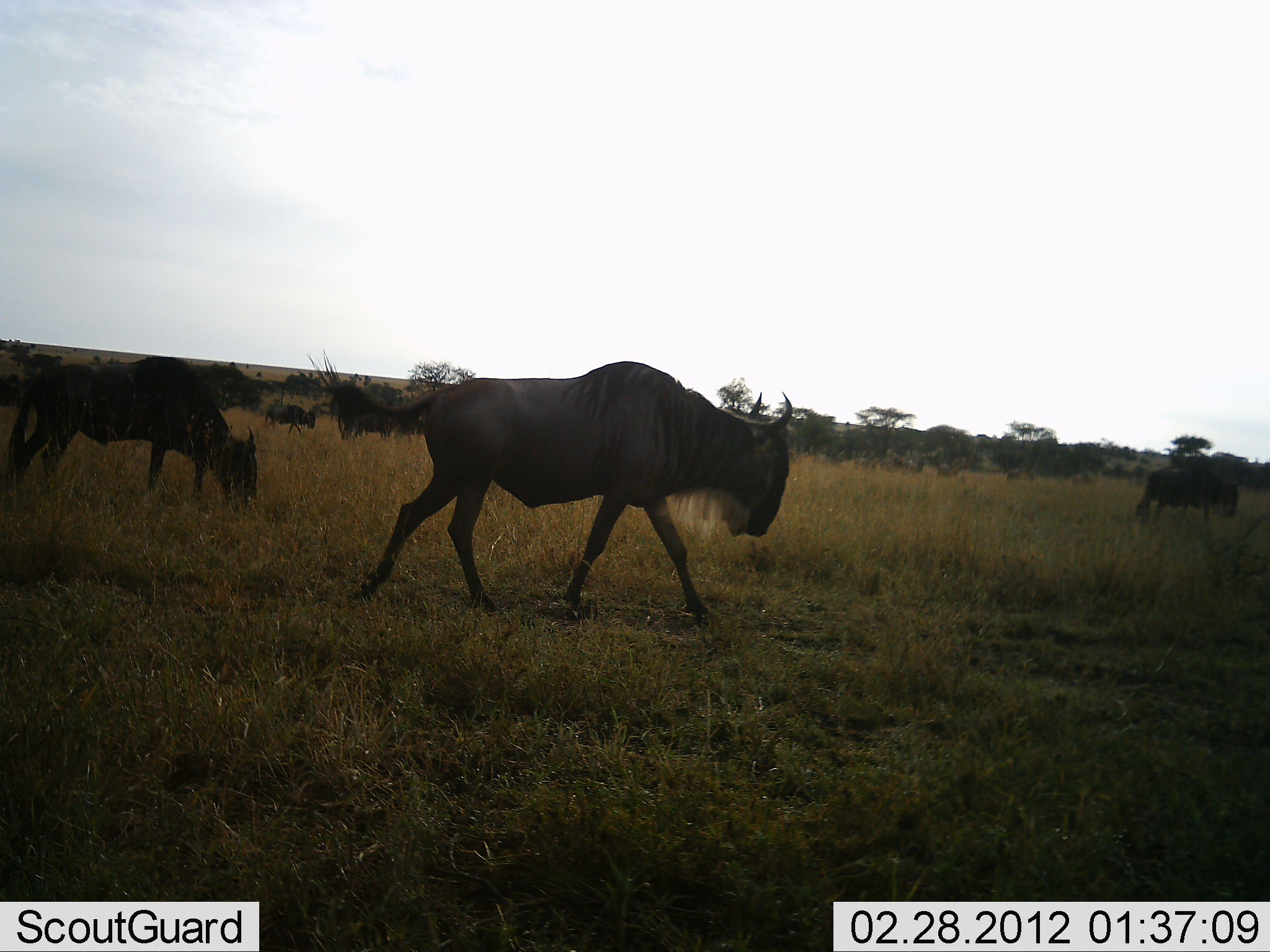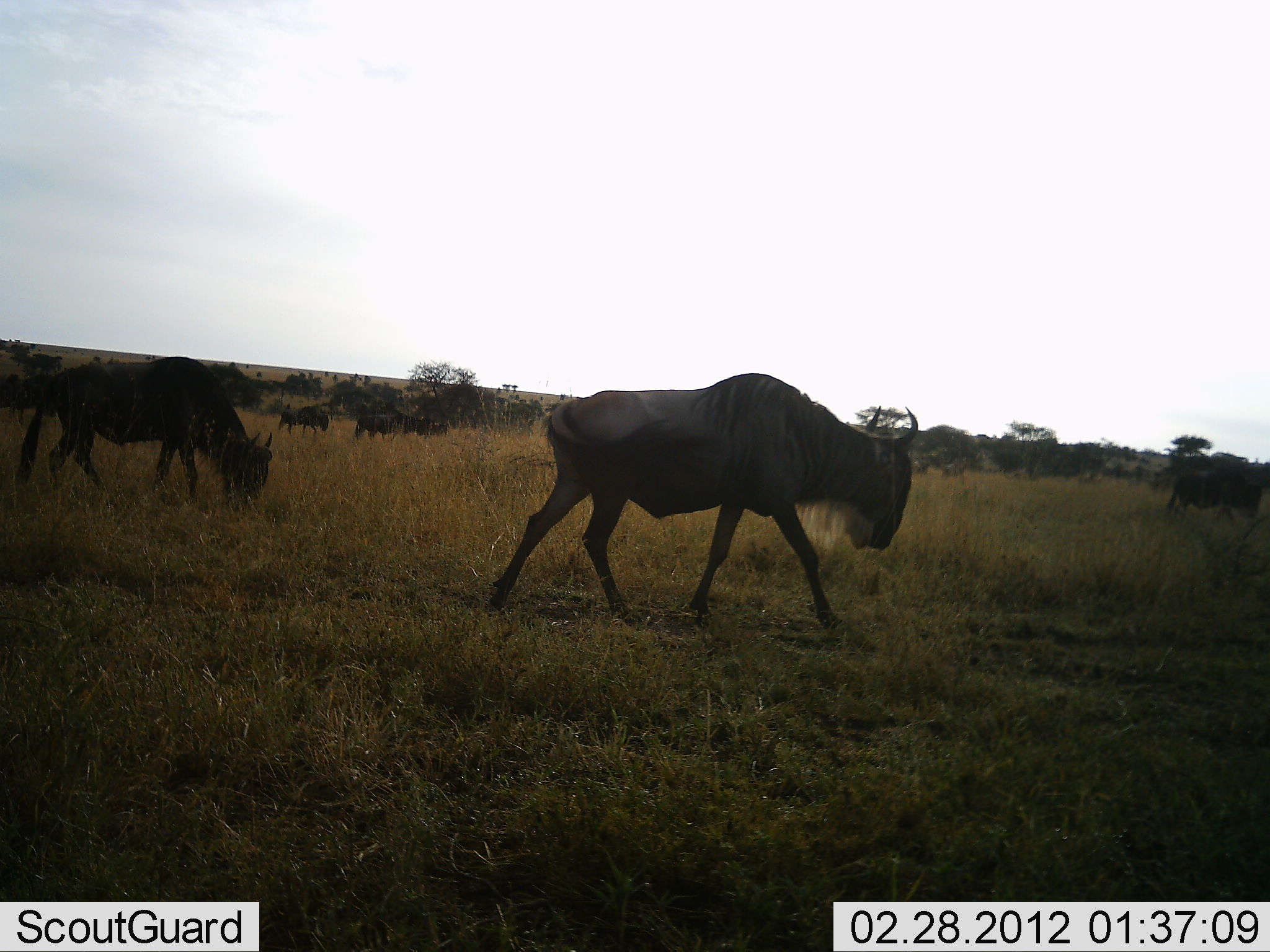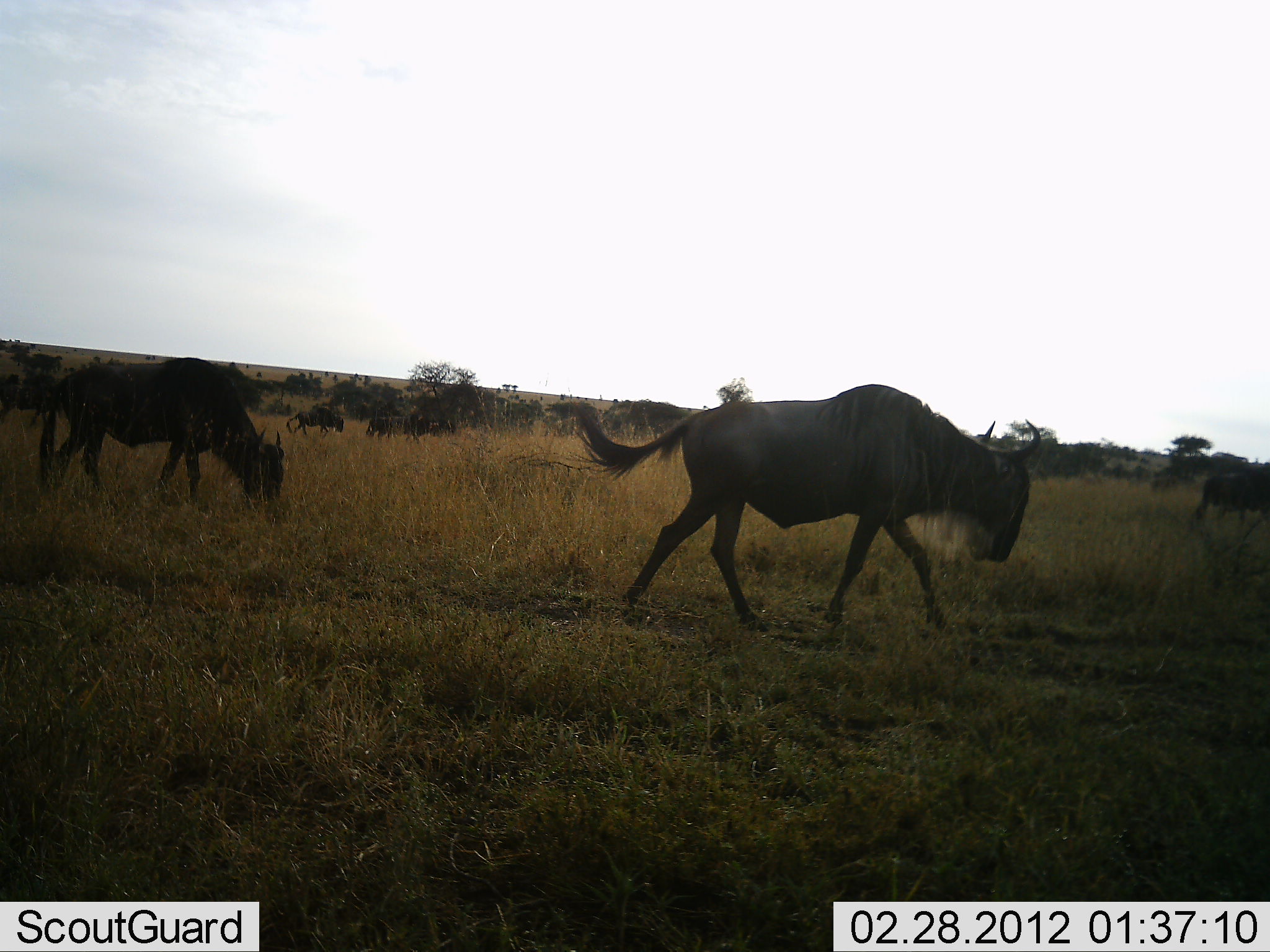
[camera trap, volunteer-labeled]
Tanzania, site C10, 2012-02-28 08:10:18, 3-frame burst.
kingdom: Animalia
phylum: Chordata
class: Mammalia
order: Artiodactyla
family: Bovidae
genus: Connochaetes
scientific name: Connochaetes taurinus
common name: blue wildebeest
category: wildebeest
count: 11-50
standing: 3%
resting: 3%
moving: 93%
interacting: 7%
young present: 7%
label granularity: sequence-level